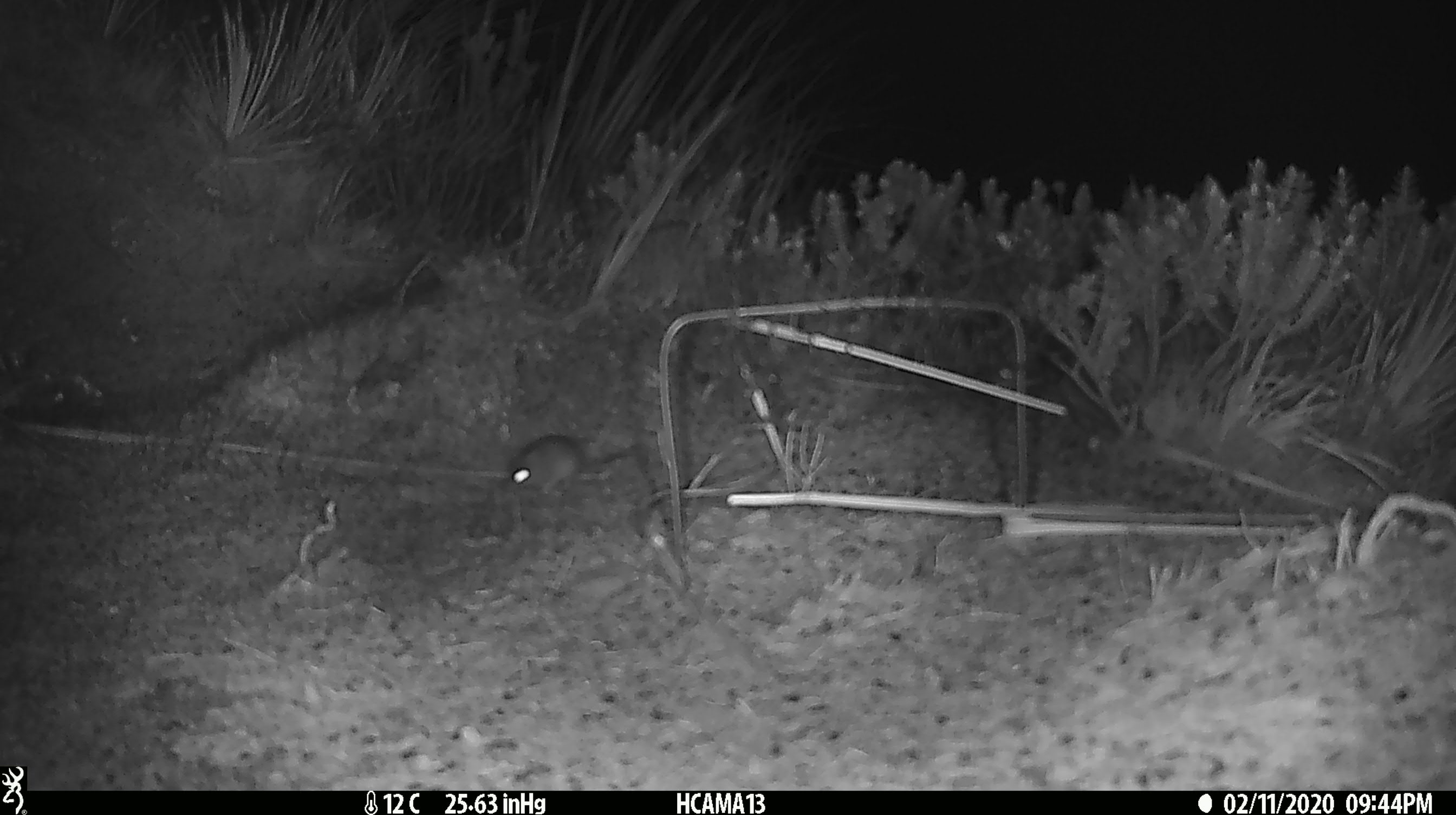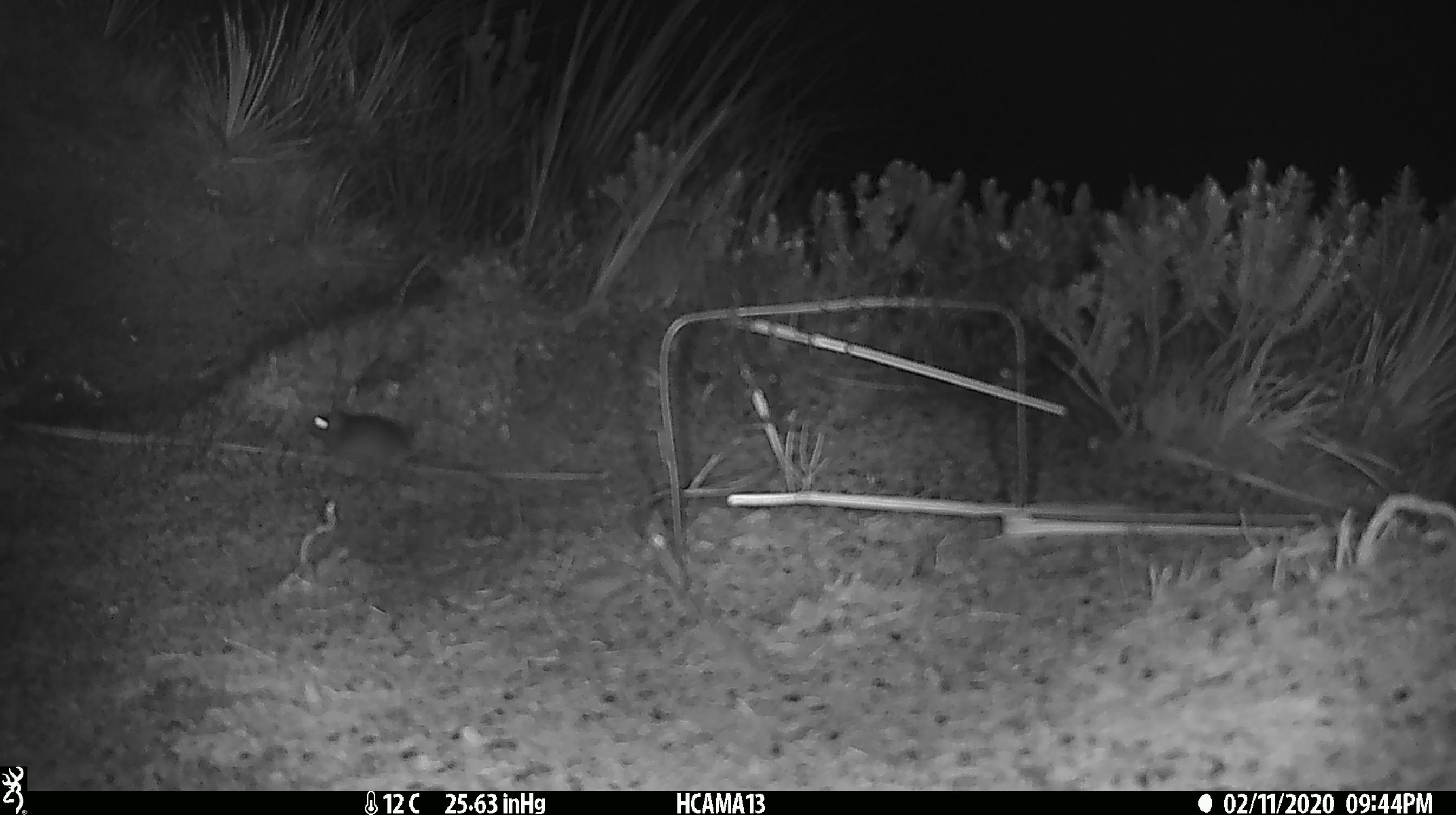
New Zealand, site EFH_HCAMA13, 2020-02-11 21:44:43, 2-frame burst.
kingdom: Animalia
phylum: Chordata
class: Mammalia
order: Rodentia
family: Muridae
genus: Mus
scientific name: Mus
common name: mouse